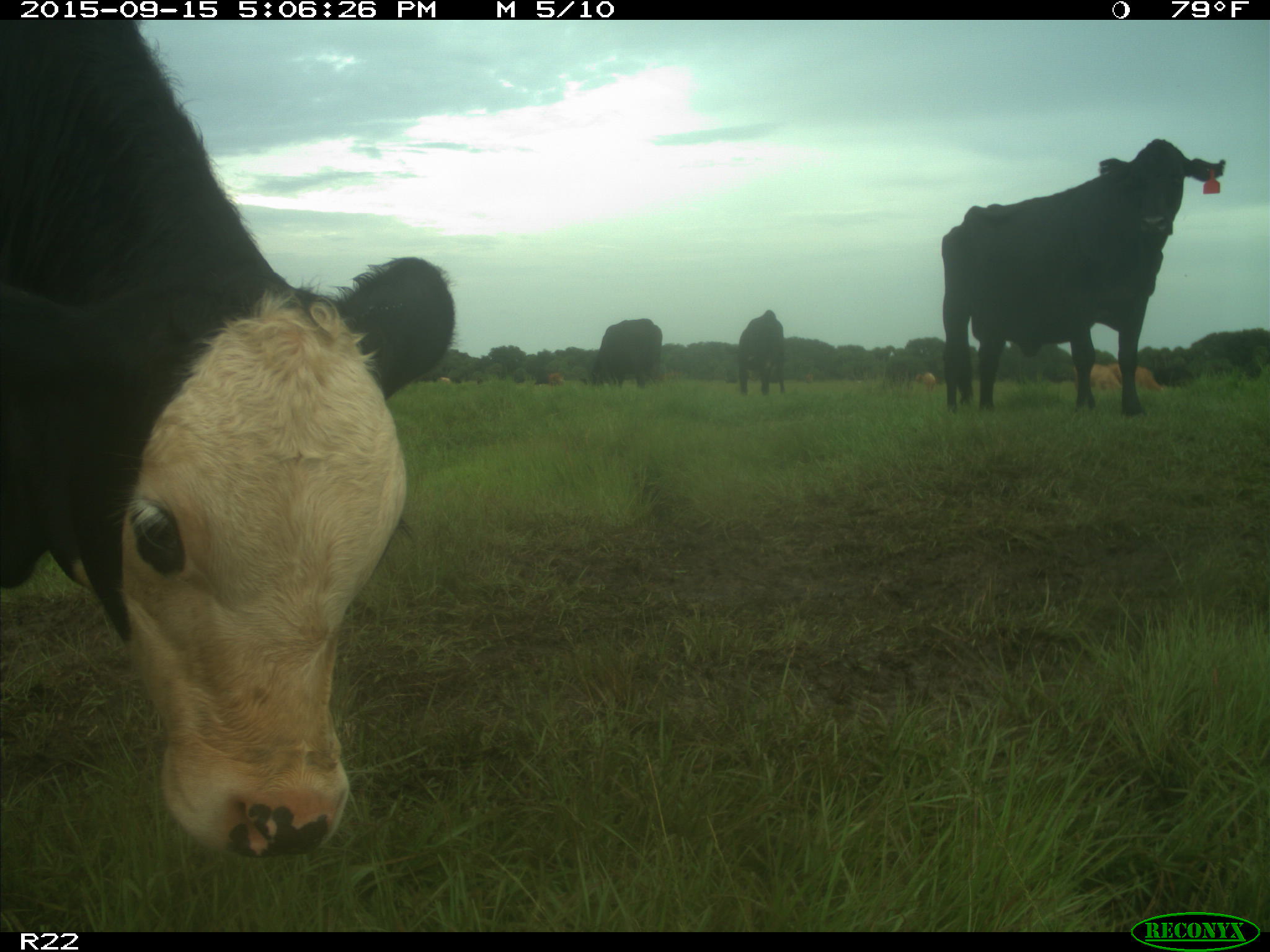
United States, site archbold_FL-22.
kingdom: Animalia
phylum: Chordata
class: Mammalia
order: Artiodactyla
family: Bovidae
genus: Bos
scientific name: Bos taurus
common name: domestic cow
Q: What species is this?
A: Bos taurus (domestic cow).